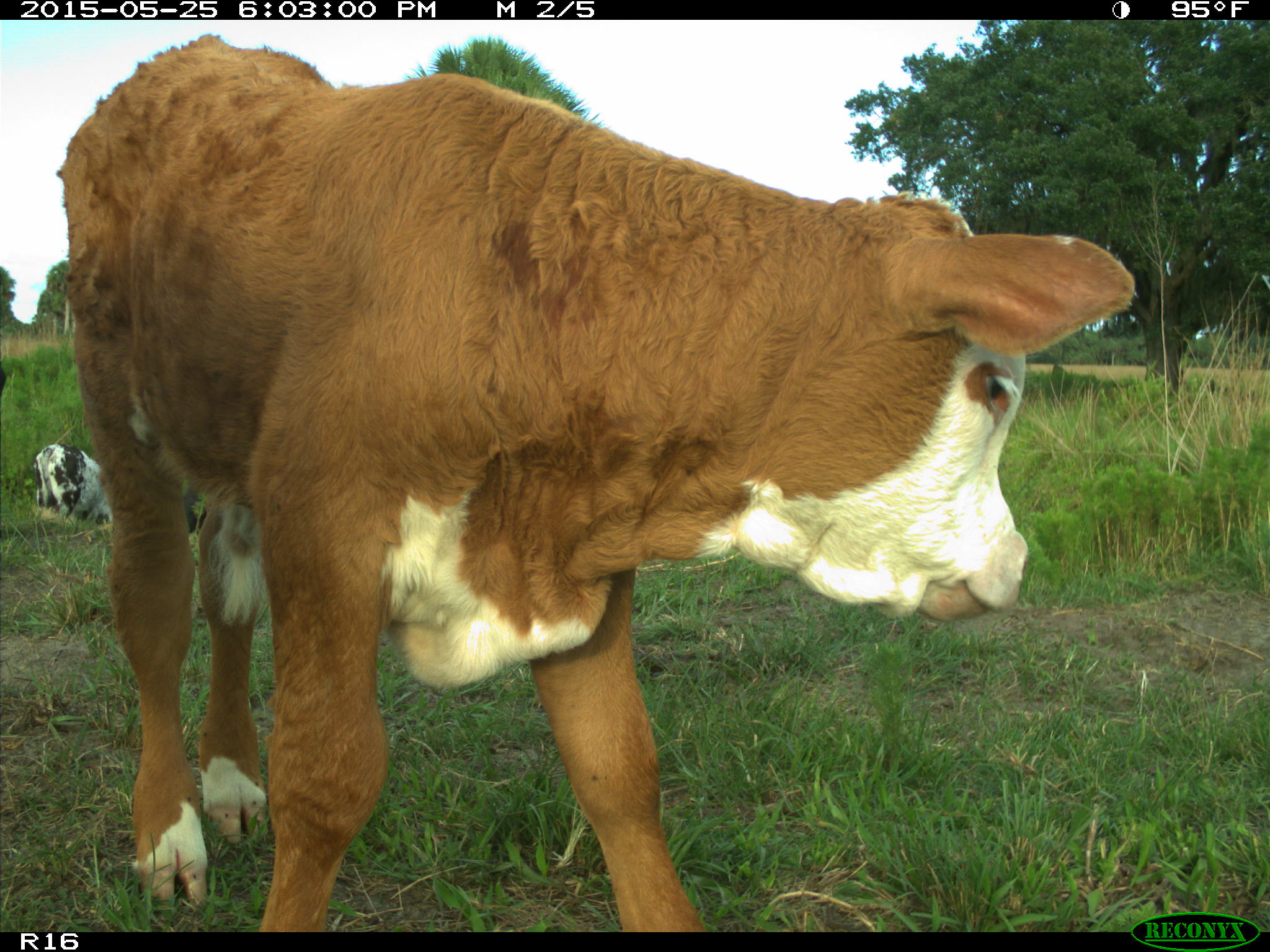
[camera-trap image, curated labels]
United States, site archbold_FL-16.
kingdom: Animalia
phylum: Chordata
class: Mammalia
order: Artiodactyla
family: Bovidae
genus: Bos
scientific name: Bos taurus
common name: domestic cow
Bos taurus (domestic cow).